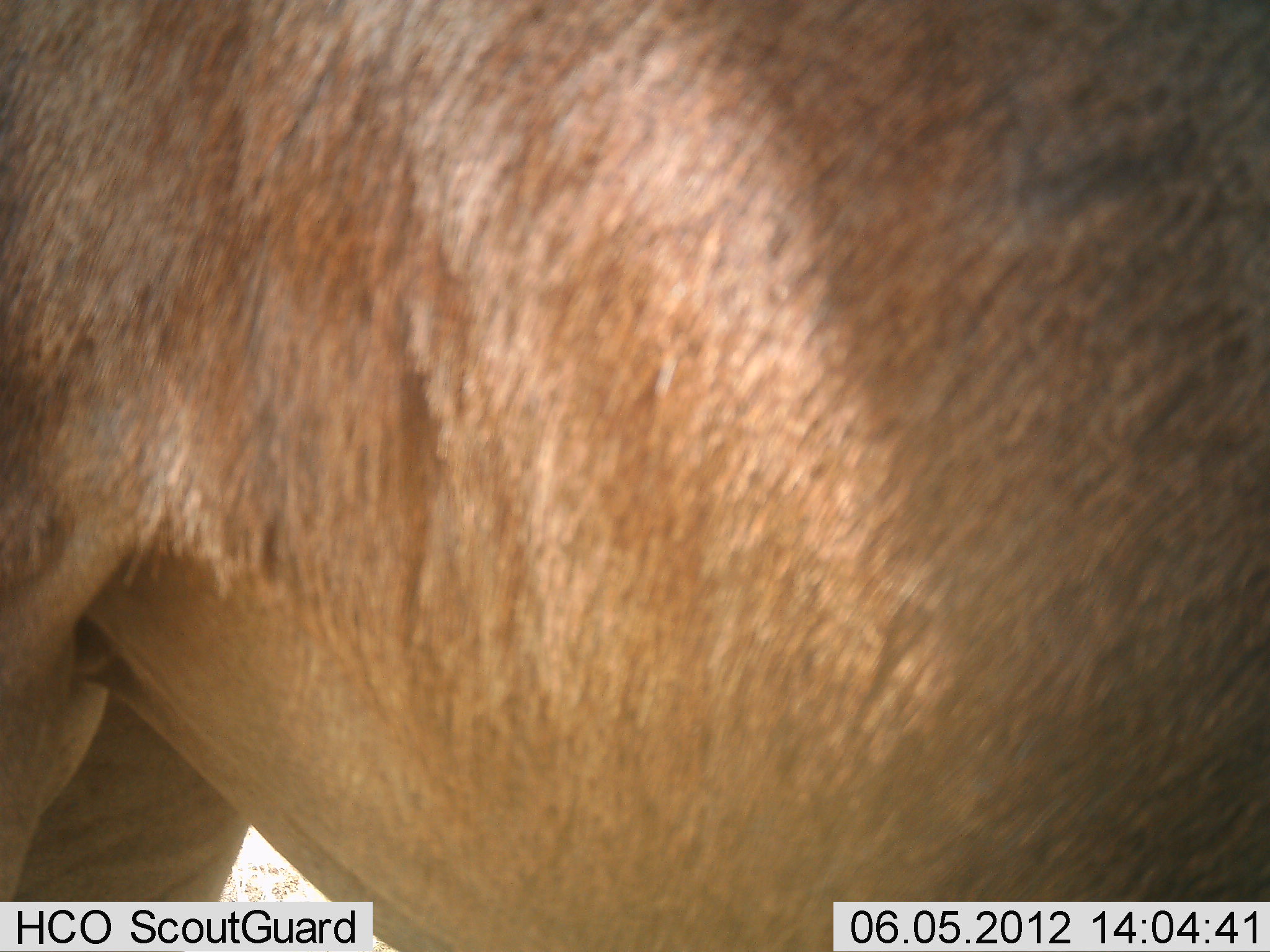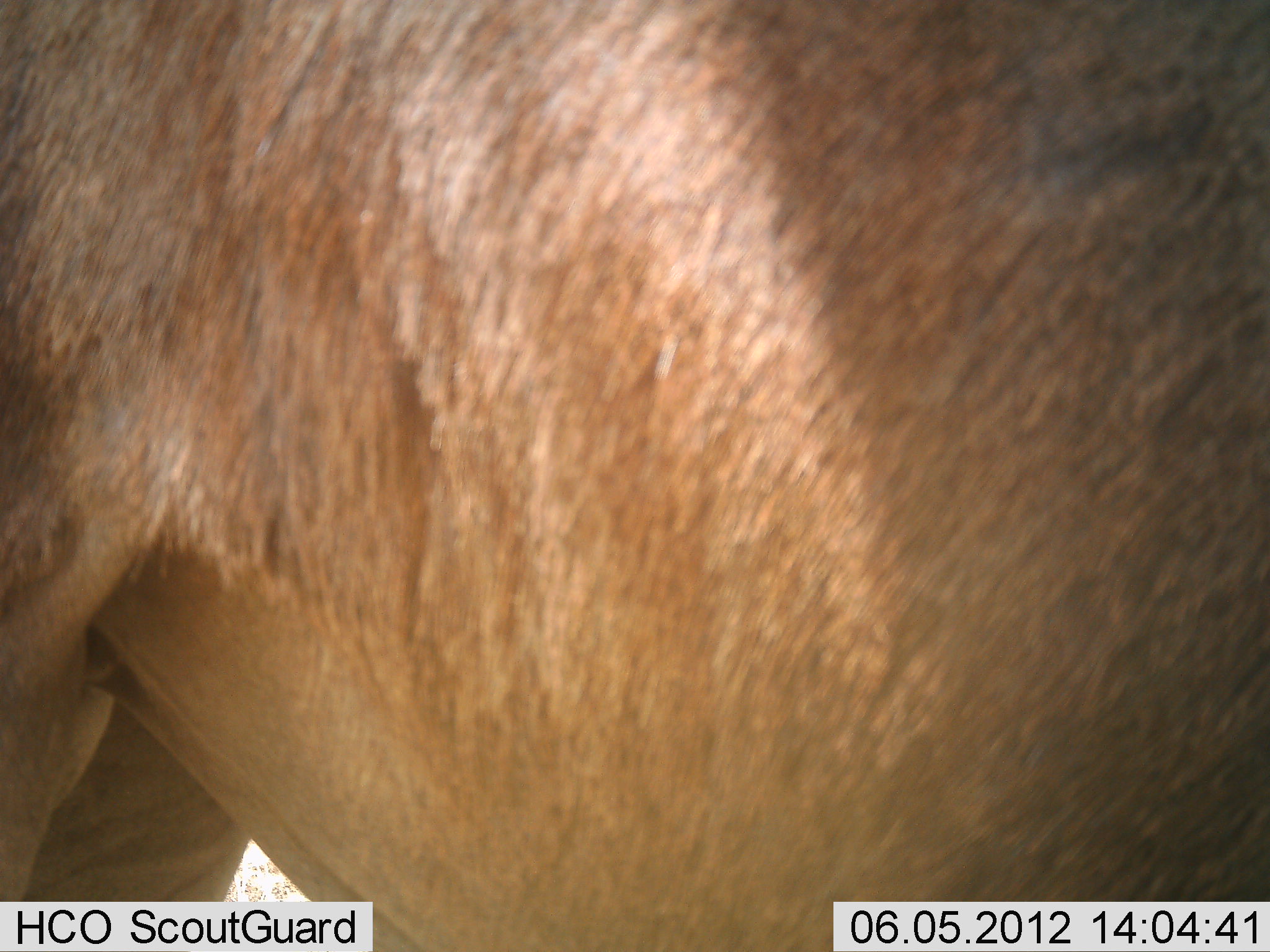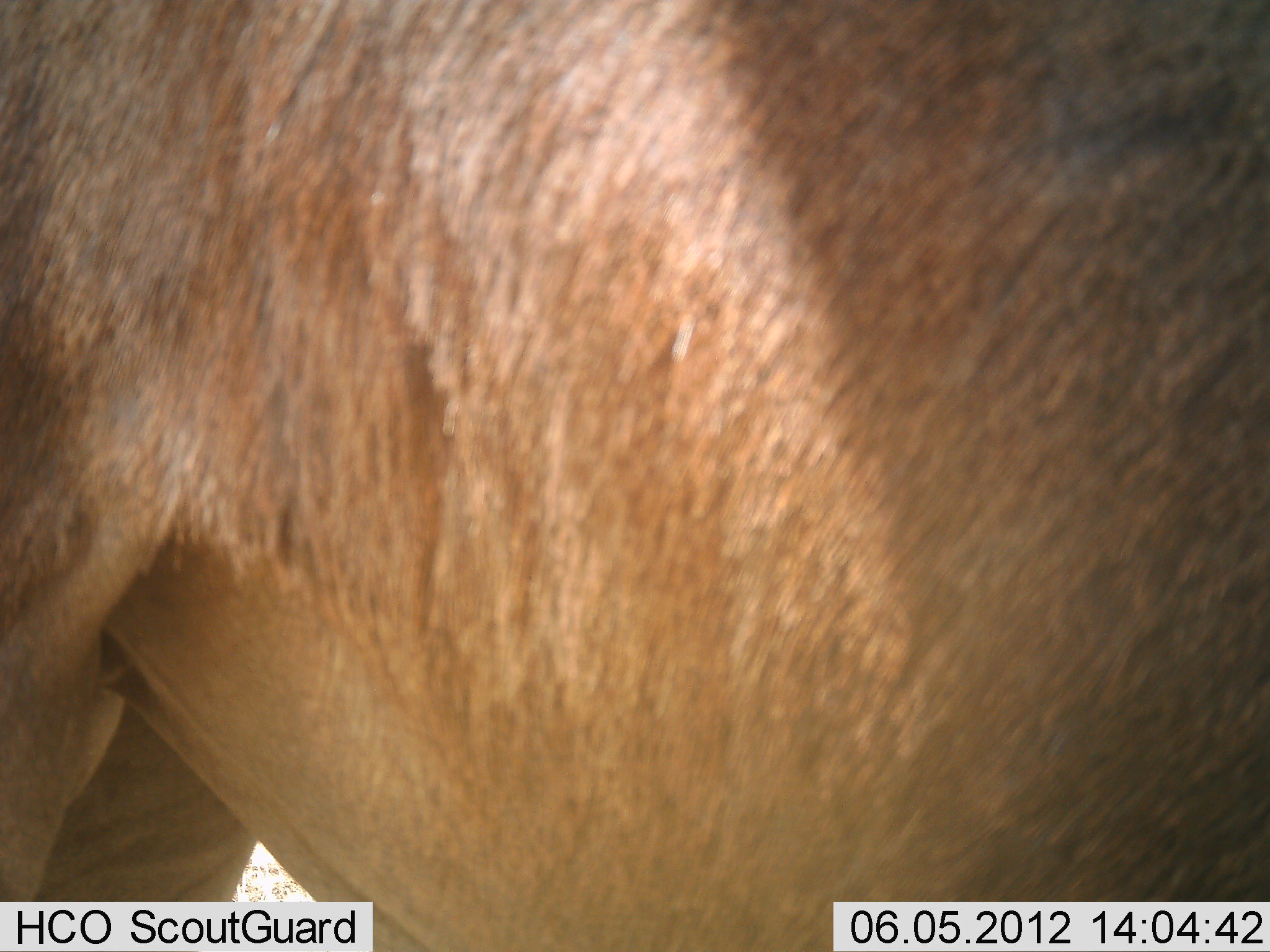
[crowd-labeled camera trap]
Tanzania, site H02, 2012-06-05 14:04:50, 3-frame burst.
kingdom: Animalia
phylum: Chordata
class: Mammalia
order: Artiodactyla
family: Bovidae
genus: Alcelaphus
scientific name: Alcelaphus buselaphus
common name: hartebeest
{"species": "hartebeest (Alcelaphus buselaphus)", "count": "1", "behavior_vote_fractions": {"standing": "100%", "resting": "0%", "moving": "0%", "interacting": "0%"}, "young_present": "0%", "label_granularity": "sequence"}